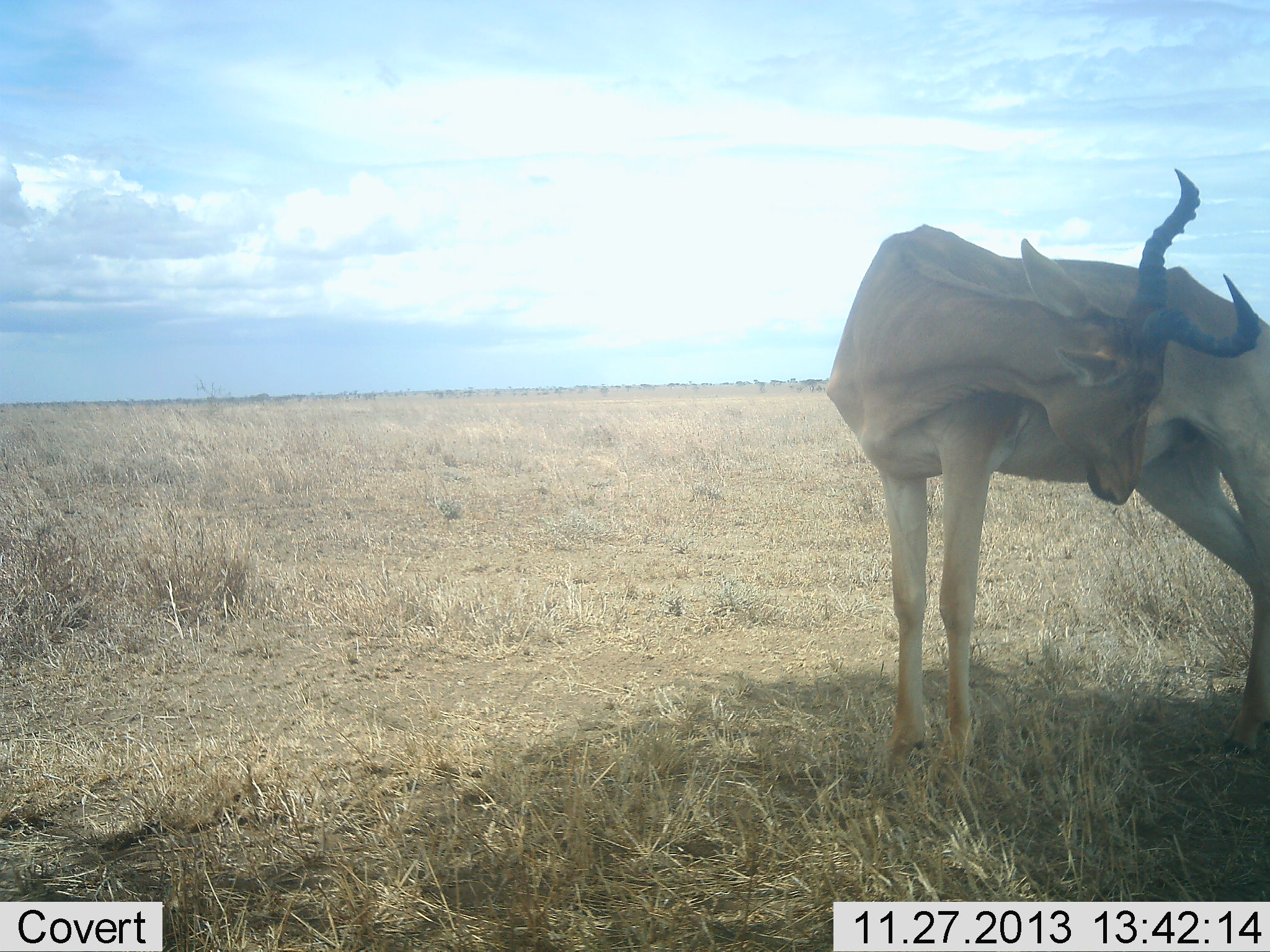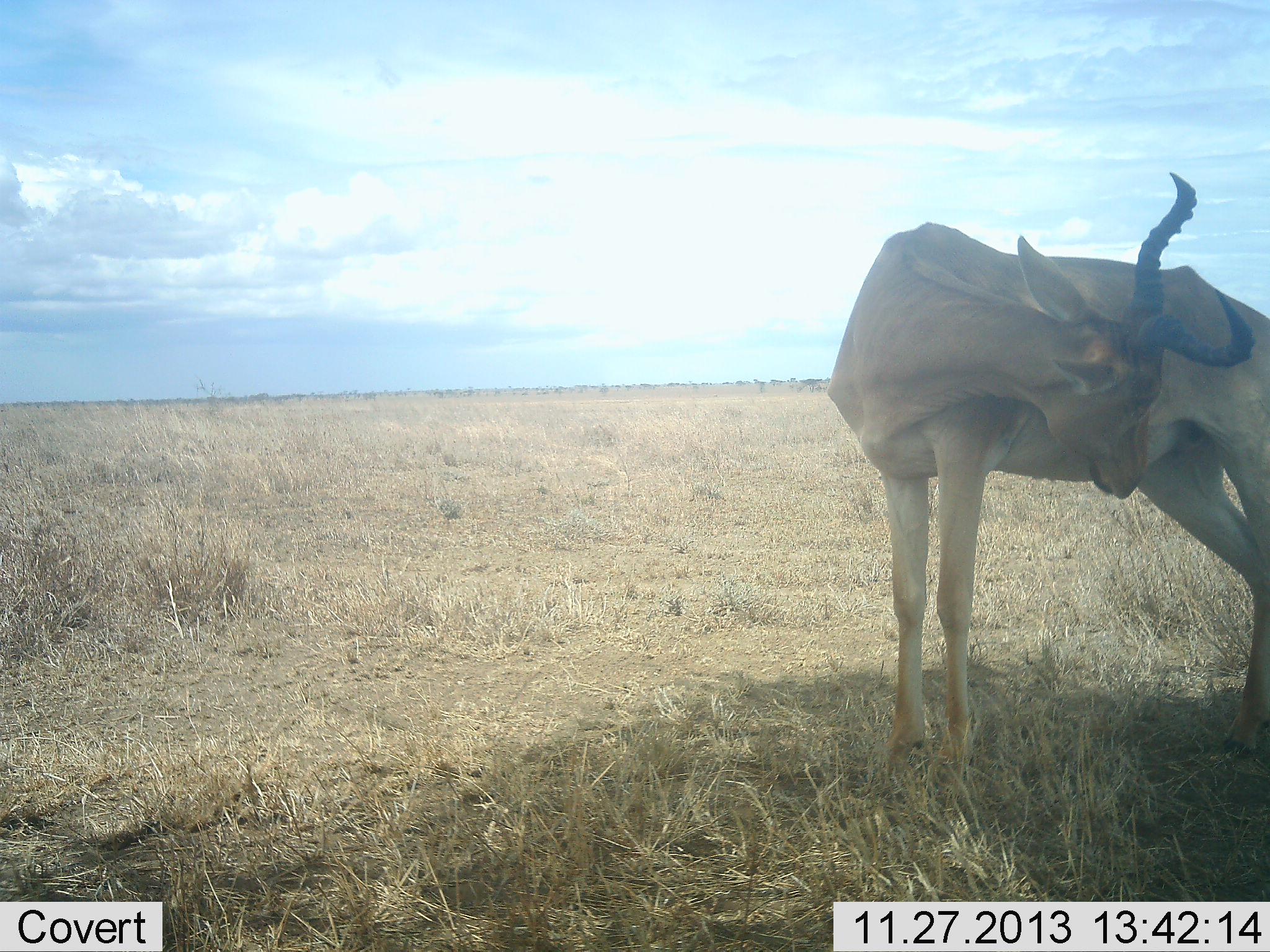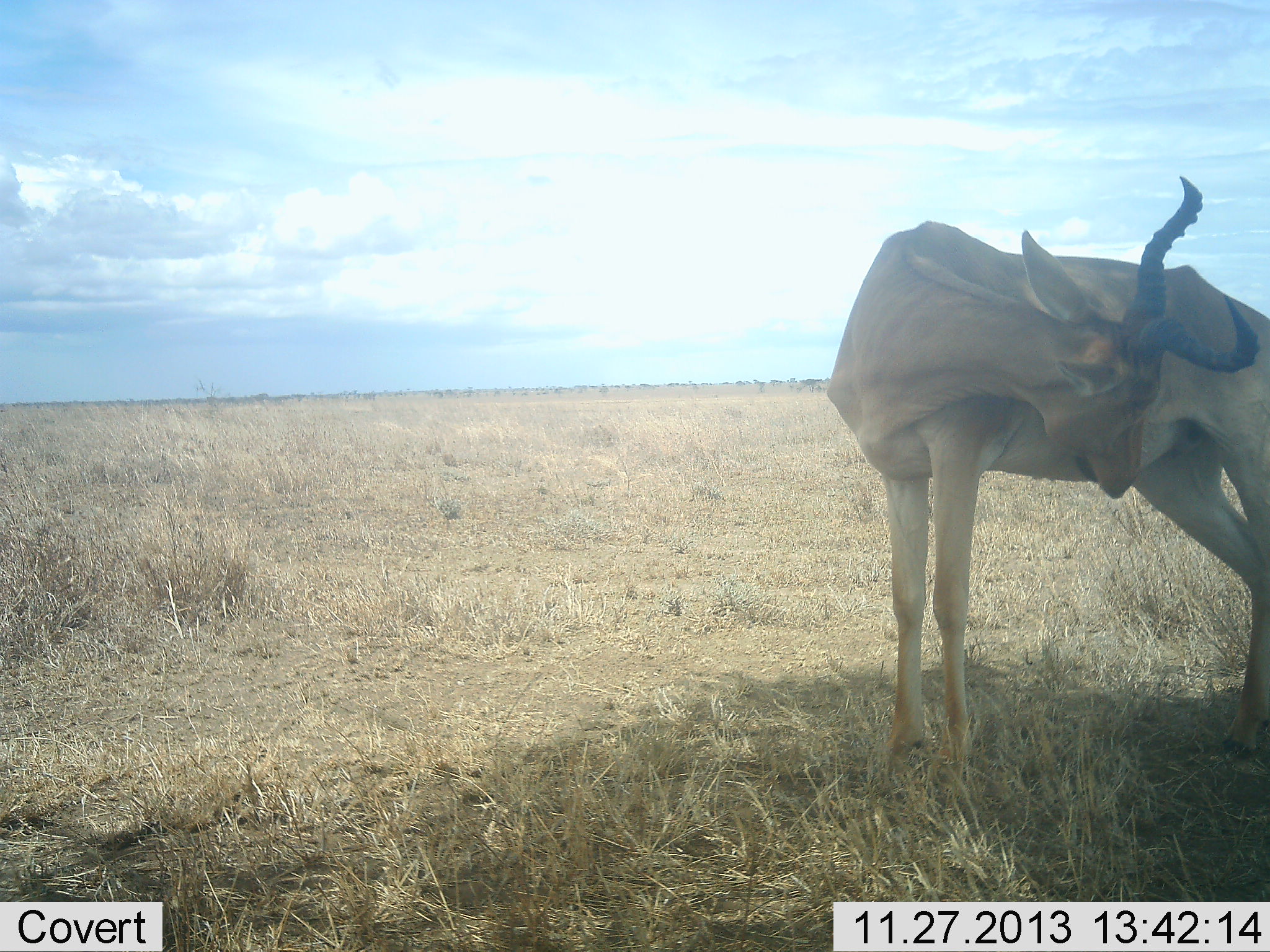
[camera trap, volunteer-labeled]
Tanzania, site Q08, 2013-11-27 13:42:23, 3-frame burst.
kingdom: Animalia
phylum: Chordata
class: Mammalia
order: Artiodactyla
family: Bovidae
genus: Alcelaphus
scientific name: Alcelaphus buselaphus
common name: hartebeest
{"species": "hartebeest (Alcelaphus buselaphus)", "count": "1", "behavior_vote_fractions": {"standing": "100%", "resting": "0%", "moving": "0%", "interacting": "0%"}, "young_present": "0%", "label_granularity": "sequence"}